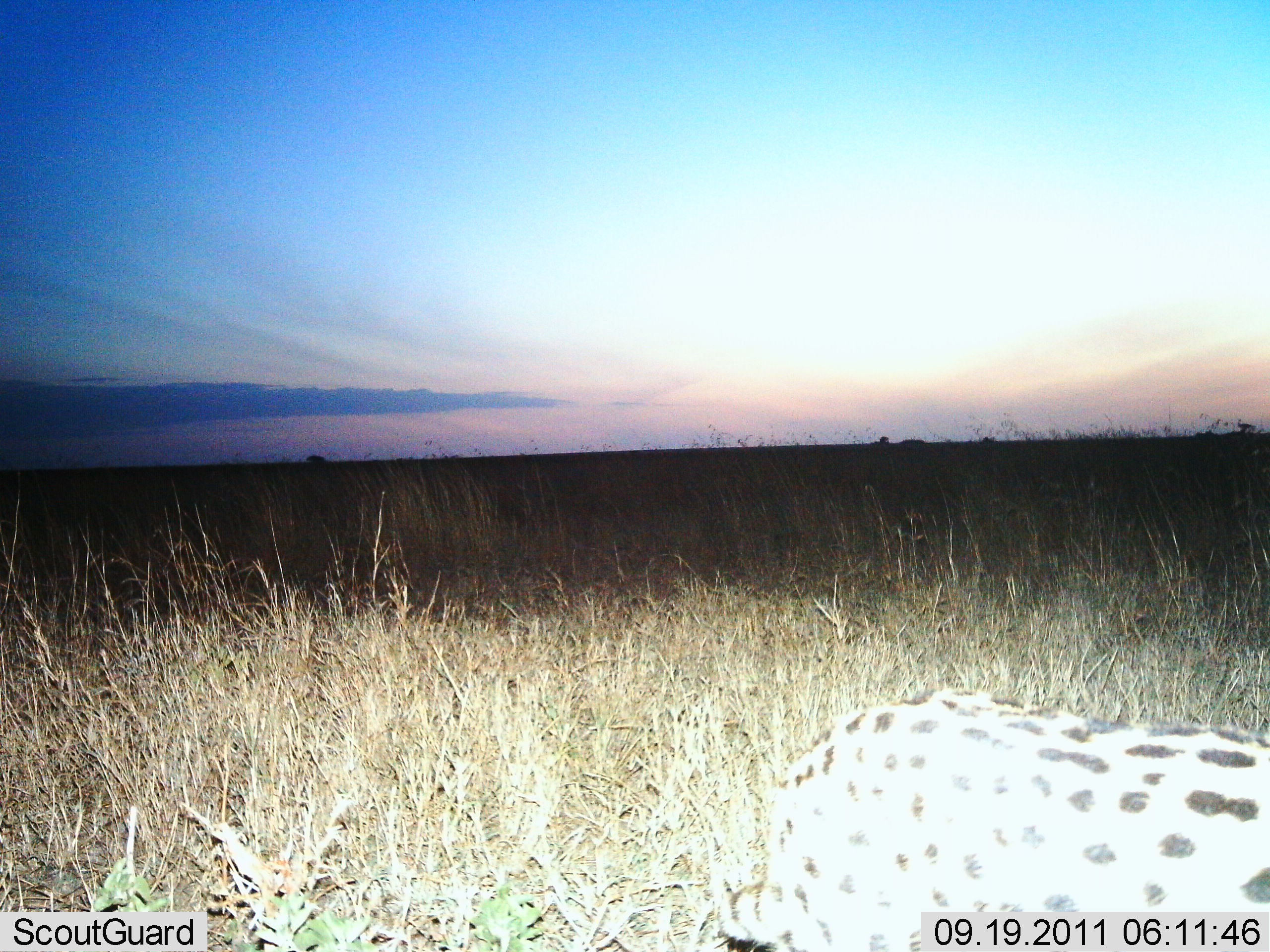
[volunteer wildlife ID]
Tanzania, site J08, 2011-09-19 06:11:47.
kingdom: Animalia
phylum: Chordata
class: Mammalia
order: Carnivora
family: Felidae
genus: Leptailurus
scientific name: Leptailurus serval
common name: serval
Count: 1.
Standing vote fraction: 50%.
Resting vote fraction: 8%.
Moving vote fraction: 50%.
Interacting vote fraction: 0%.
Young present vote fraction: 0%.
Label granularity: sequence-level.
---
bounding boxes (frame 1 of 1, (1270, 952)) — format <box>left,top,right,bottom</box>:
animal: <box>711,683,1266,949</box>